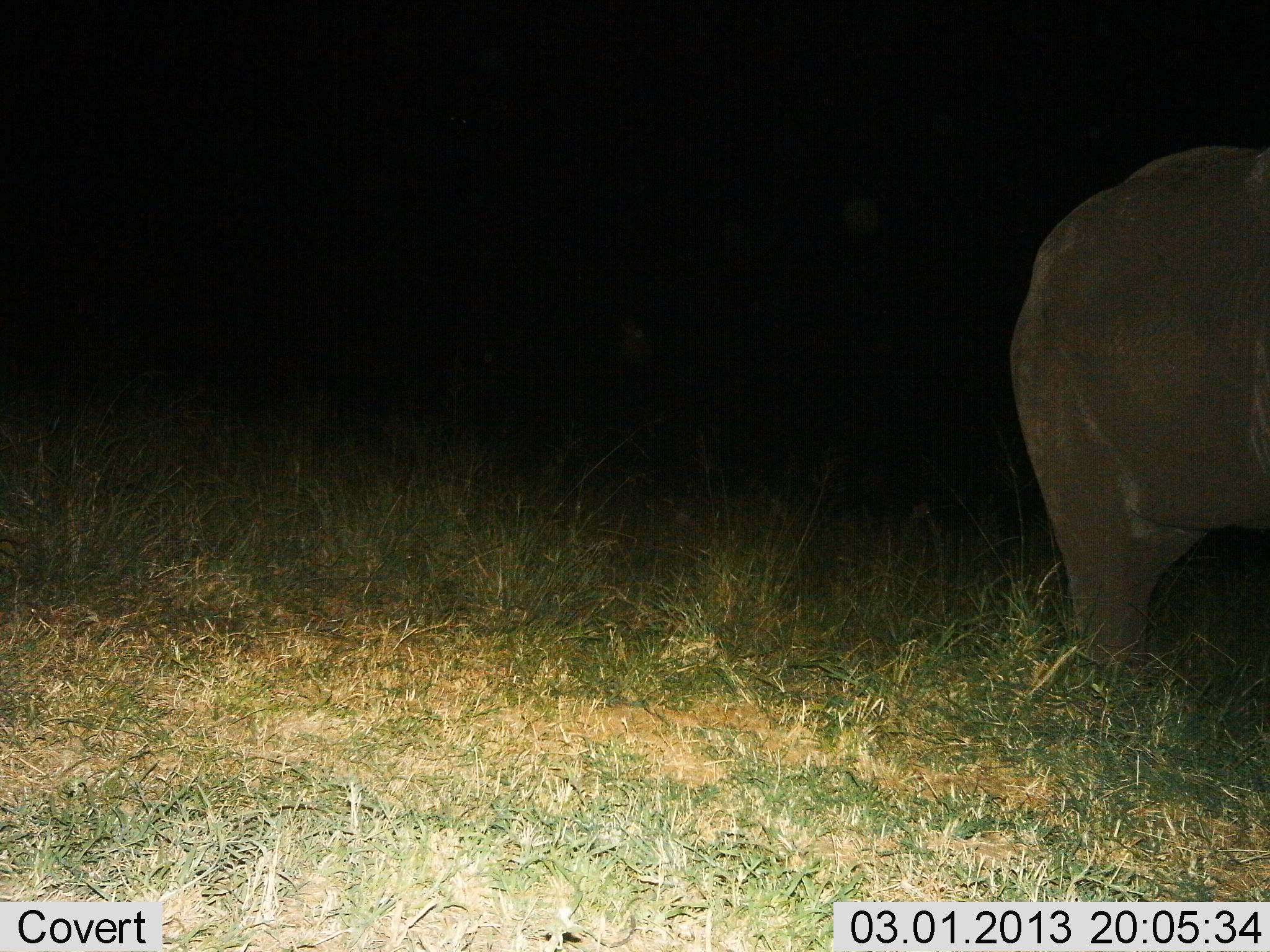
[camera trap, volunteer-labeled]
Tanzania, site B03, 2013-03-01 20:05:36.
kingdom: Animalia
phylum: Chordata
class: Mammalia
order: Proboscidea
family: Elephantidae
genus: Loxodonta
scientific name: Loxodonta africana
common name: african bush elephant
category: elephant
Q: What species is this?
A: Elephant (african bush elephant) (Loxodonta africana).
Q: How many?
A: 1.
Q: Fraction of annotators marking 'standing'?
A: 78%.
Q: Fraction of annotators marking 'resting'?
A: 0%.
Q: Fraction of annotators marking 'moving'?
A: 22%.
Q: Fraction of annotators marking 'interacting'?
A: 0%.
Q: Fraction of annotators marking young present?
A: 0%.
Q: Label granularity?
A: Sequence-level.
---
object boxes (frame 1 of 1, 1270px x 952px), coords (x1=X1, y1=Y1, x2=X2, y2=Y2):
animal: (x1=1003, y1=143, x2=1270, y2=670)